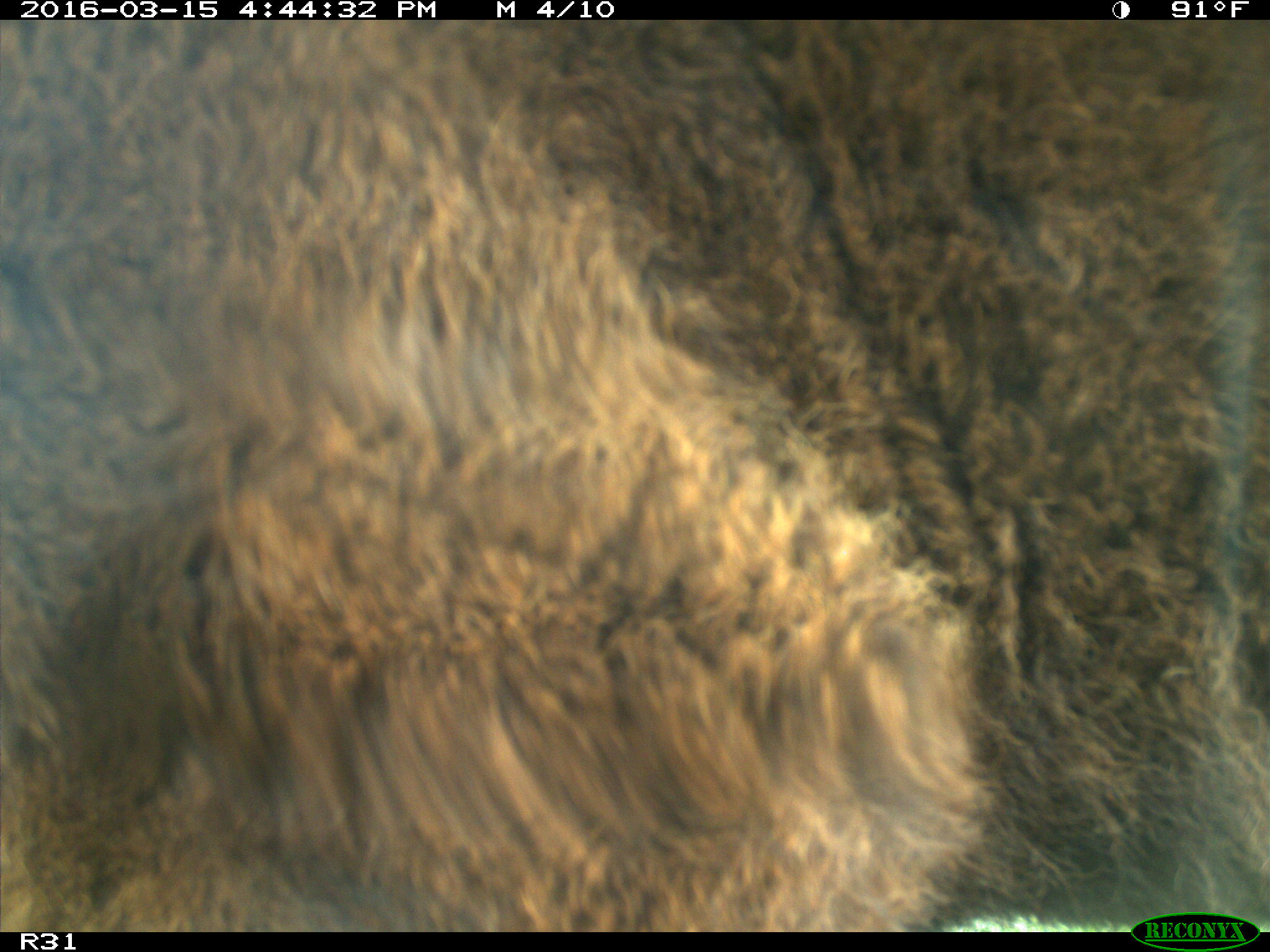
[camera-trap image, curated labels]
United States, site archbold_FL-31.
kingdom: Animalia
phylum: Chordata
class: Mammalia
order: Artiodactyla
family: Bovidae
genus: Bos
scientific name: Bos taurus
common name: domestic cow